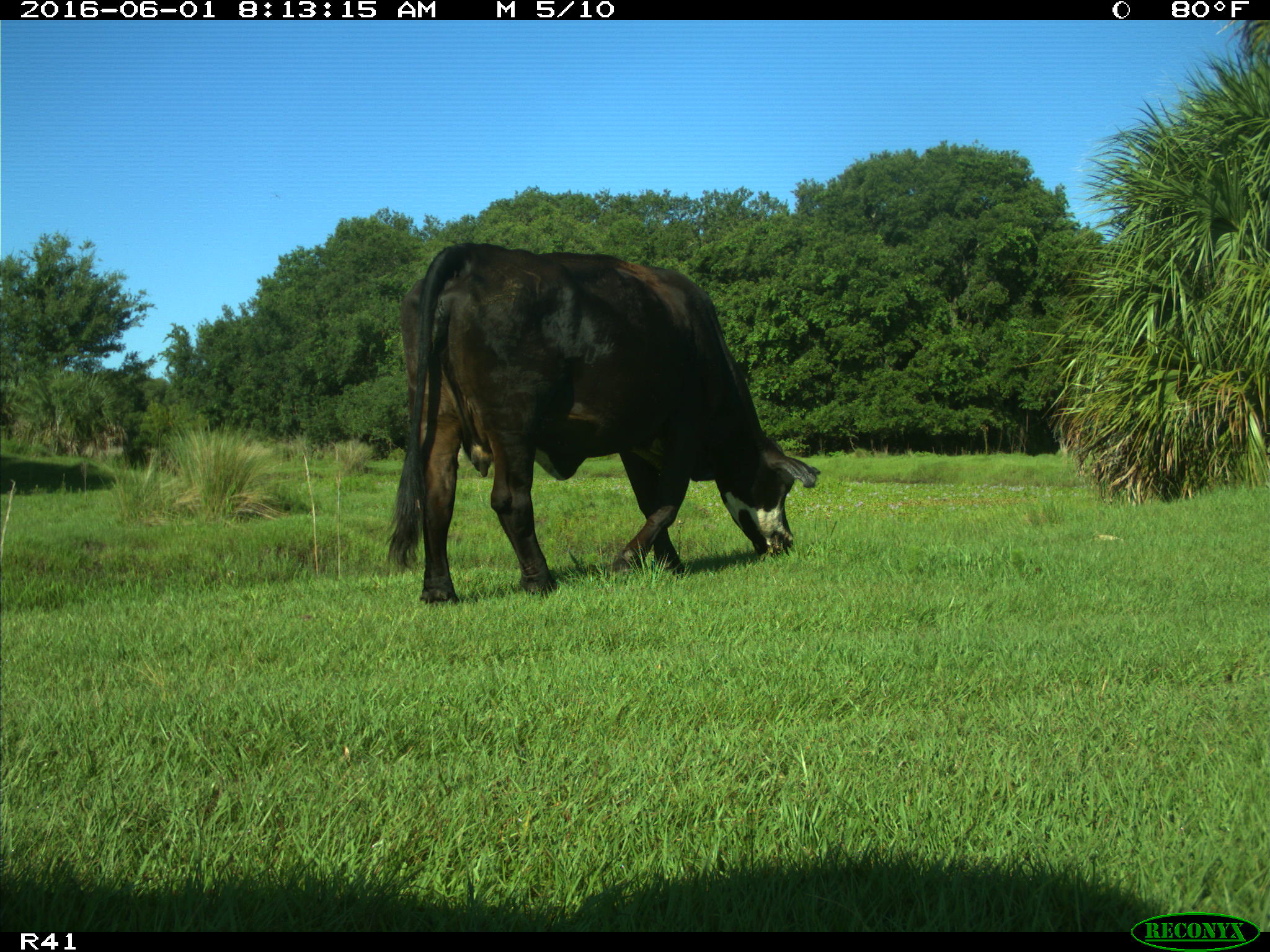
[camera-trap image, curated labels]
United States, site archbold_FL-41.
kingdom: Animalia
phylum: Chordata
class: Mammalia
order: Artiodactyla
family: Bovidae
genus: Bos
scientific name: Bos taurus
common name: domestic cow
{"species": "Bos taurus (domestic cow)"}